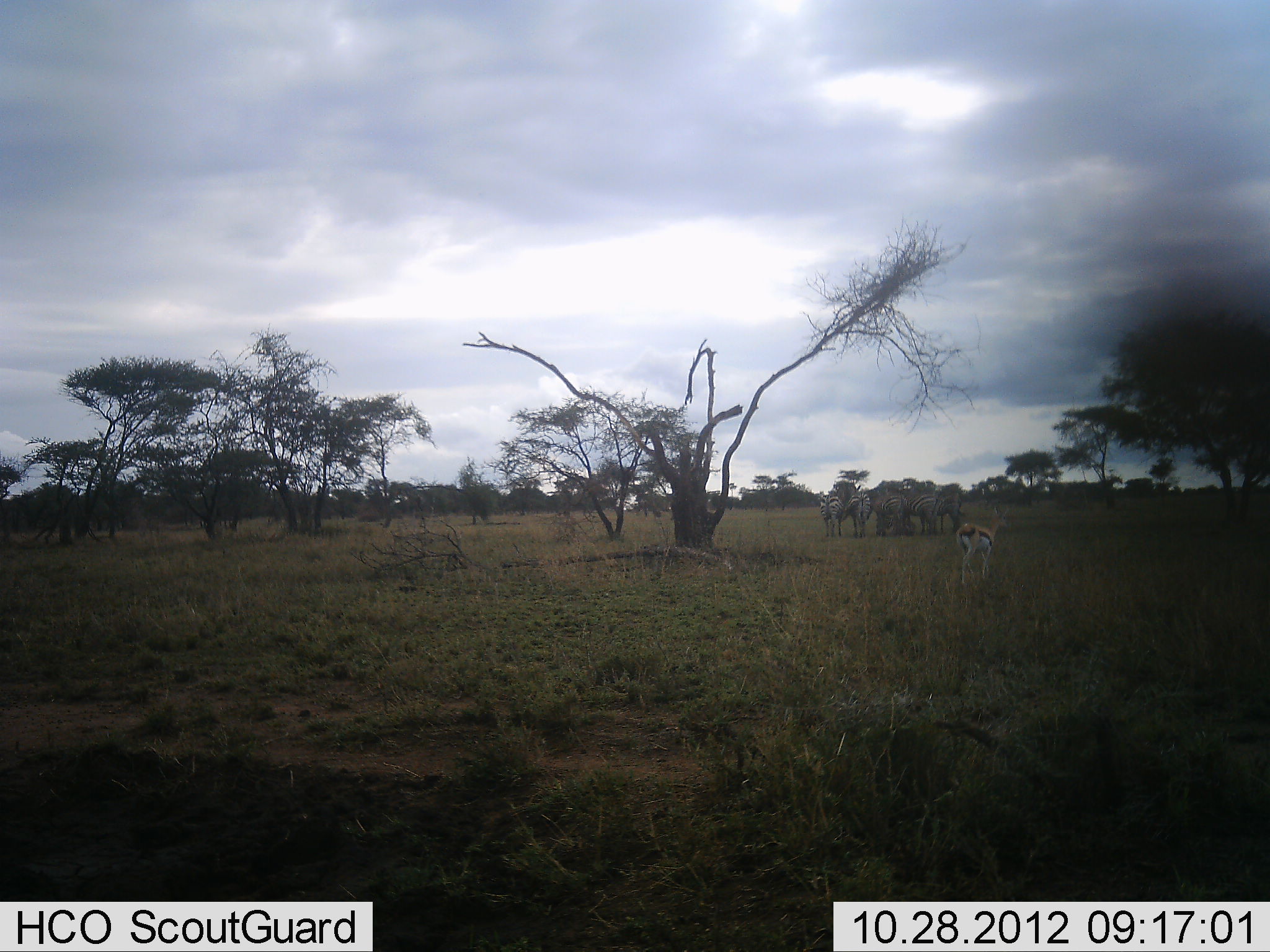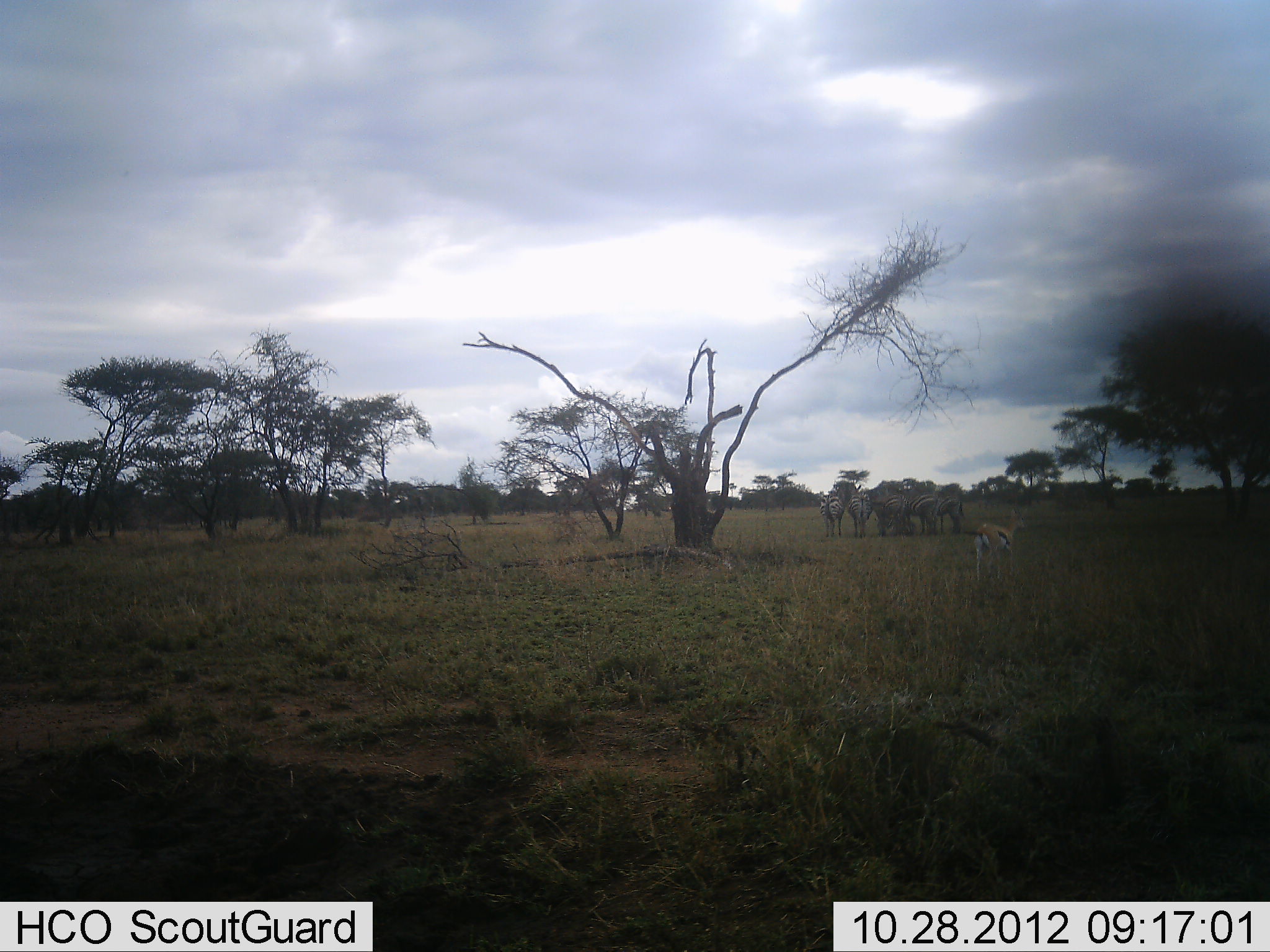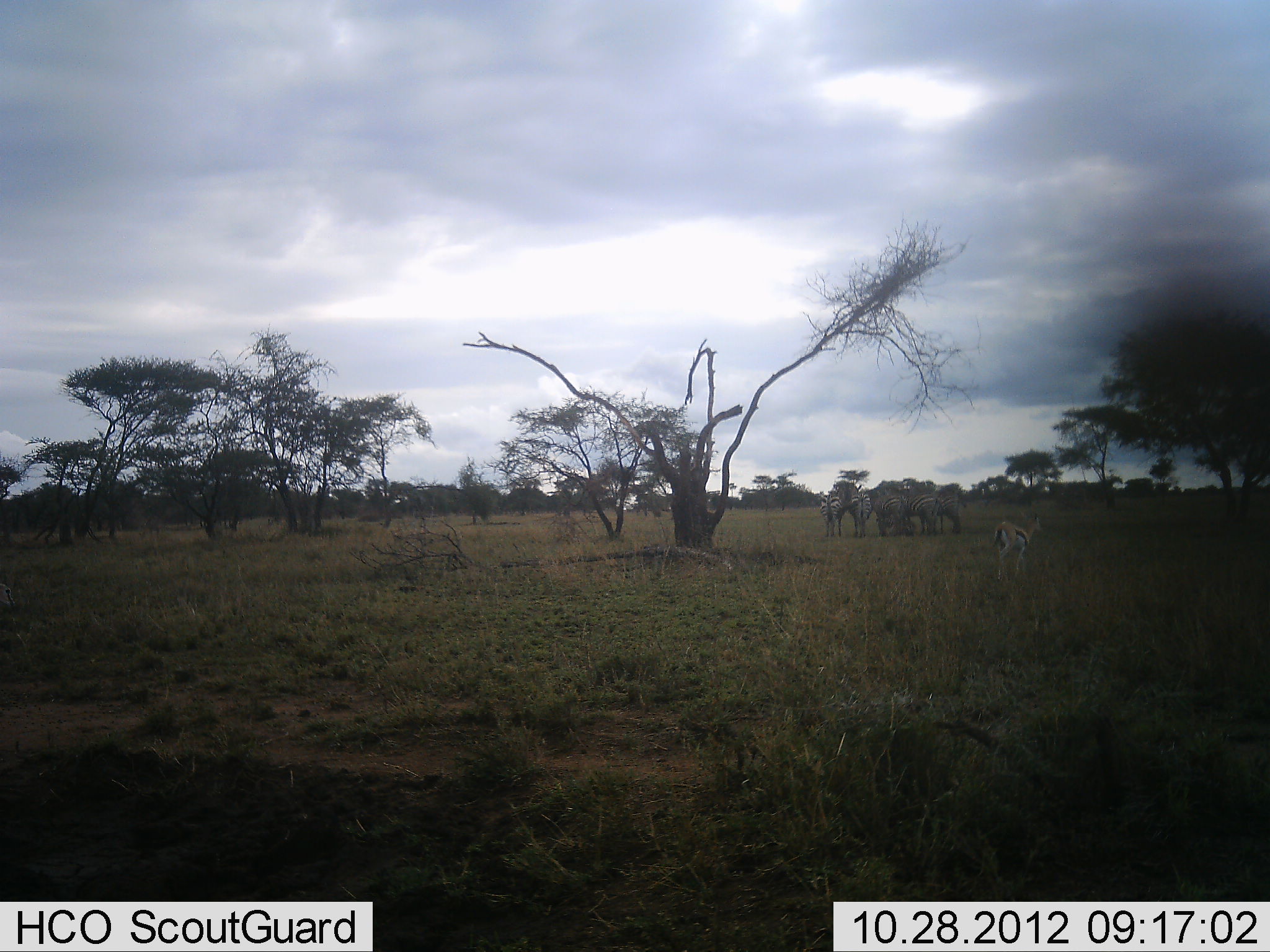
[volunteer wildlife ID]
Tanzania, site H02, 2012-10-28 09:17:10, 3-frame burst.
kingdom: Animalia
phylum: Chordata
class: Mammalia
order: Artiodactyla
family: Bovidae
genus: Eudorcas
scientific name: Eudorcas thomsonii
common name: thomson's gazelle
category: gazellethomsons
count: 1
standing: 7%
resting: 0%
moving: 93%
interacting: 0%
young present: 0%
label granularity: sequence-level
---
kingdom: Animalia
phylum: Chordata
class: Mammalia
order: Perissodactyla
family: Equidae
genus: Equus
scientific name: Equus quagga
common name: plains zebra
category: zebra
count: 5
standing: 100%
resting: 0%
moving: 0%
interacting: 8%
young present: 0%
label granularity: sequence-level